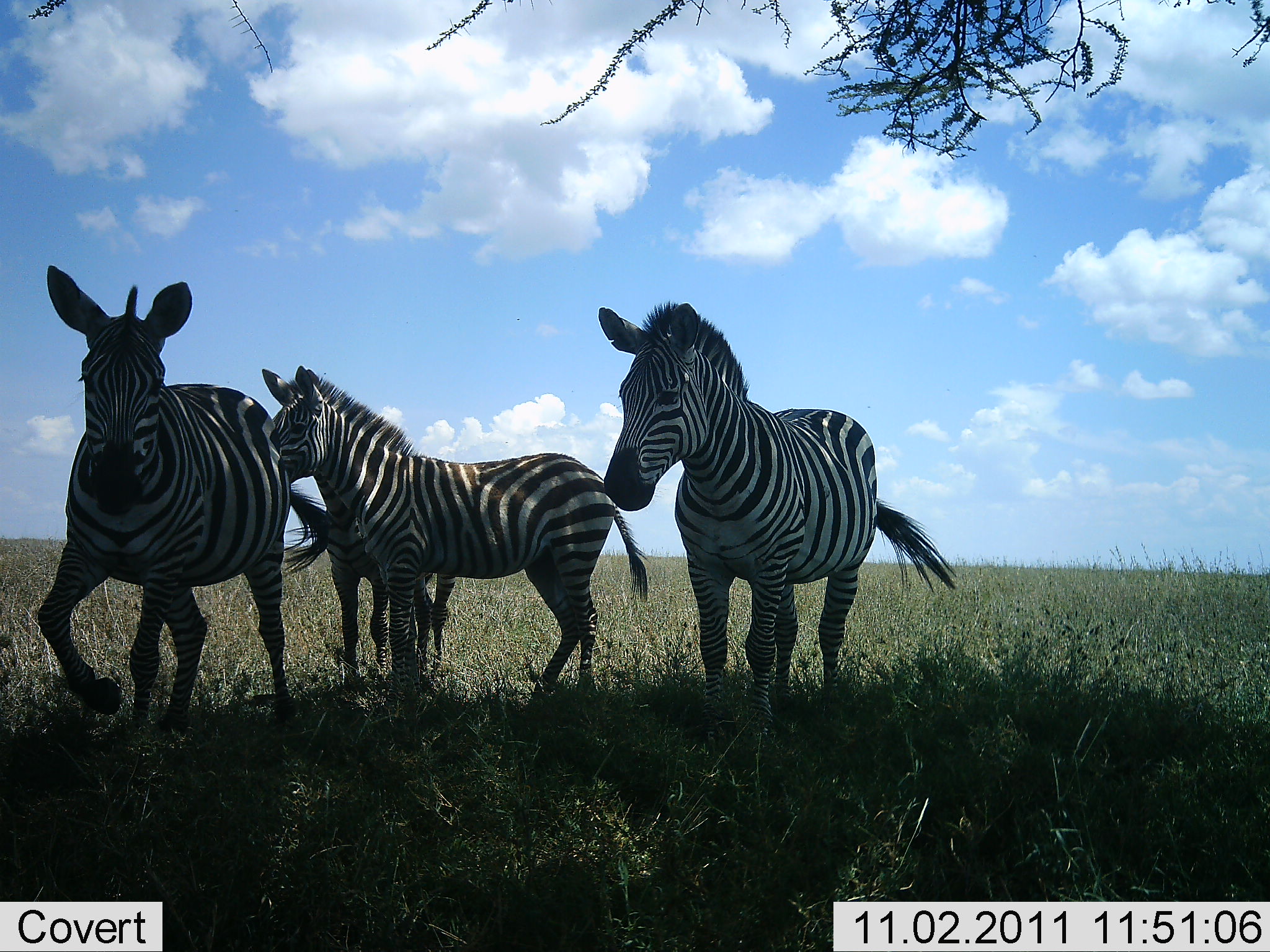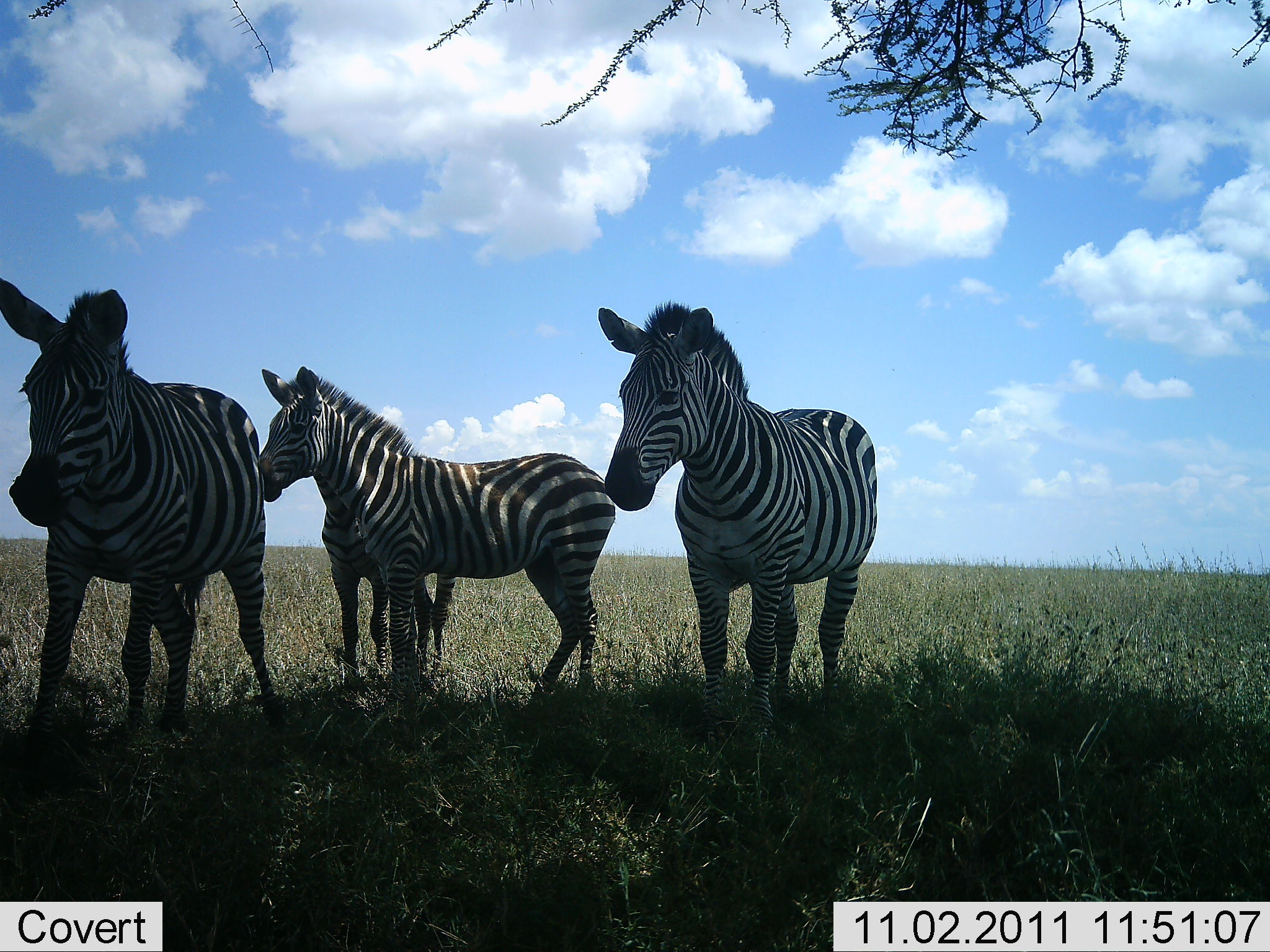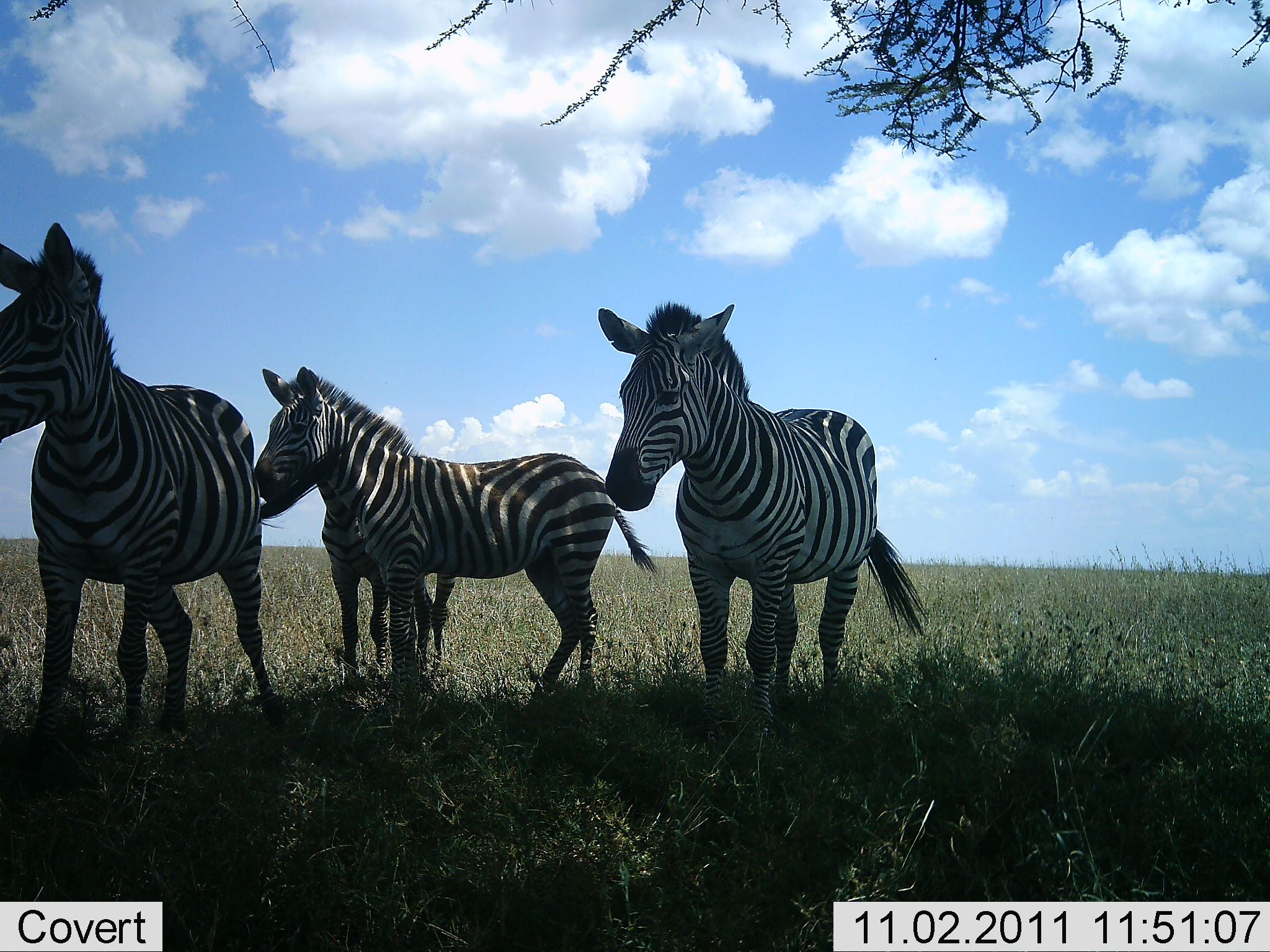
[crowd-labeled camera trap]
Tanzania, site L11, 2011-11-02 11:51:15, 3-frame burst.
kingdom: Animalia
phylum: Chordata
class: Mammalia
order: Perissodactyla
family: Equidae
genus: Equus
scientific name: Equus quagga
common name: plains zebra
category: zebra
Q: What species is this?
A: Zebra (plains zebra) (Equus quagga).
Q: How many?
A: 4.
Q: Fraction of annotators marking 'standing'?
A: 100%.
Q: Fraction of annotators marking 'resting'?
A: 25%.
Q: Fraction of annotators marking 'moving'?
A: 25%.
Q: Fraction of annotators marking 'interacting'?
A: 0%.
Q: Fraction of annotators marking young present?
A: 0%.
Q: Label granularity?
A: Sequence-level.